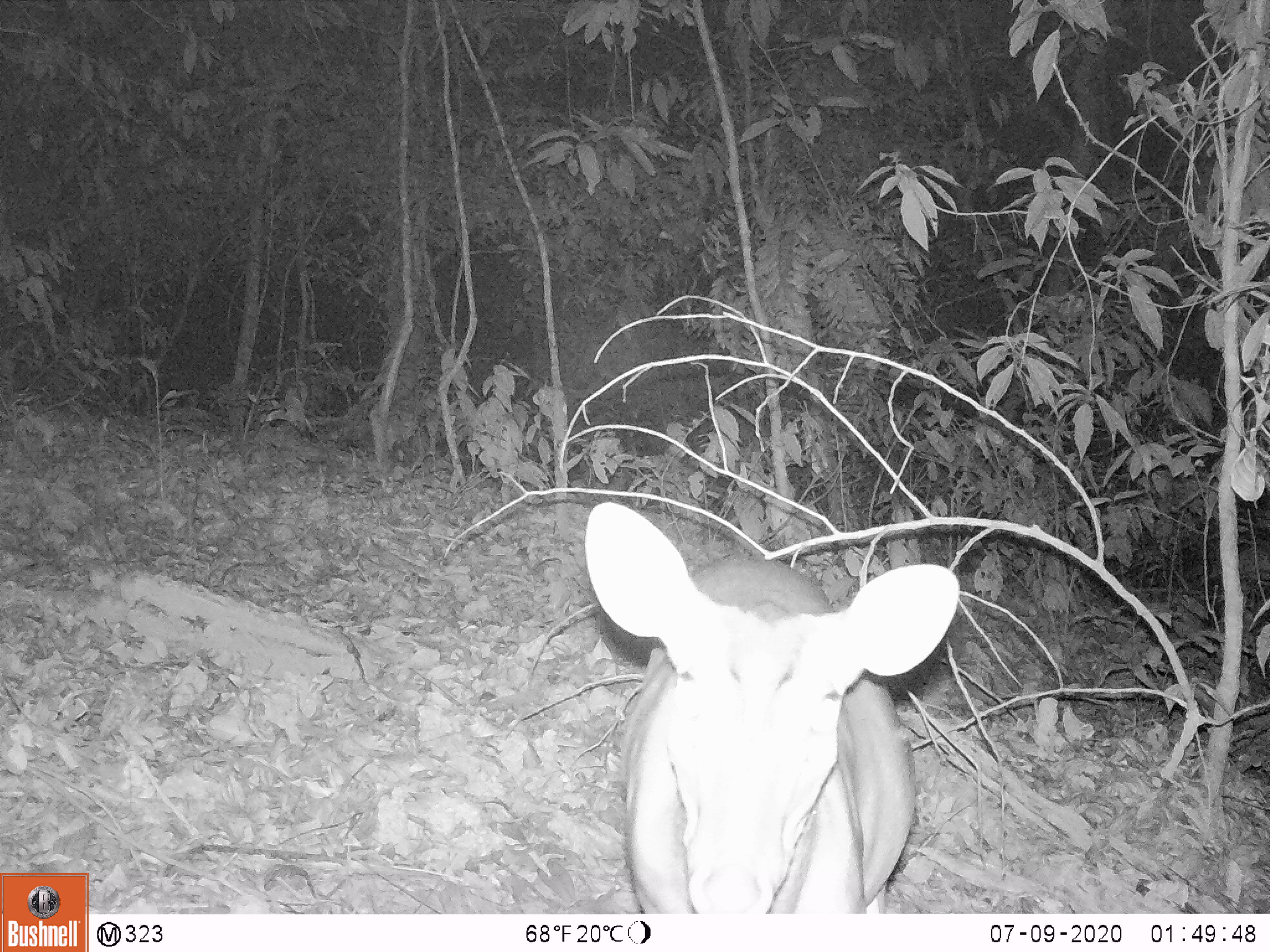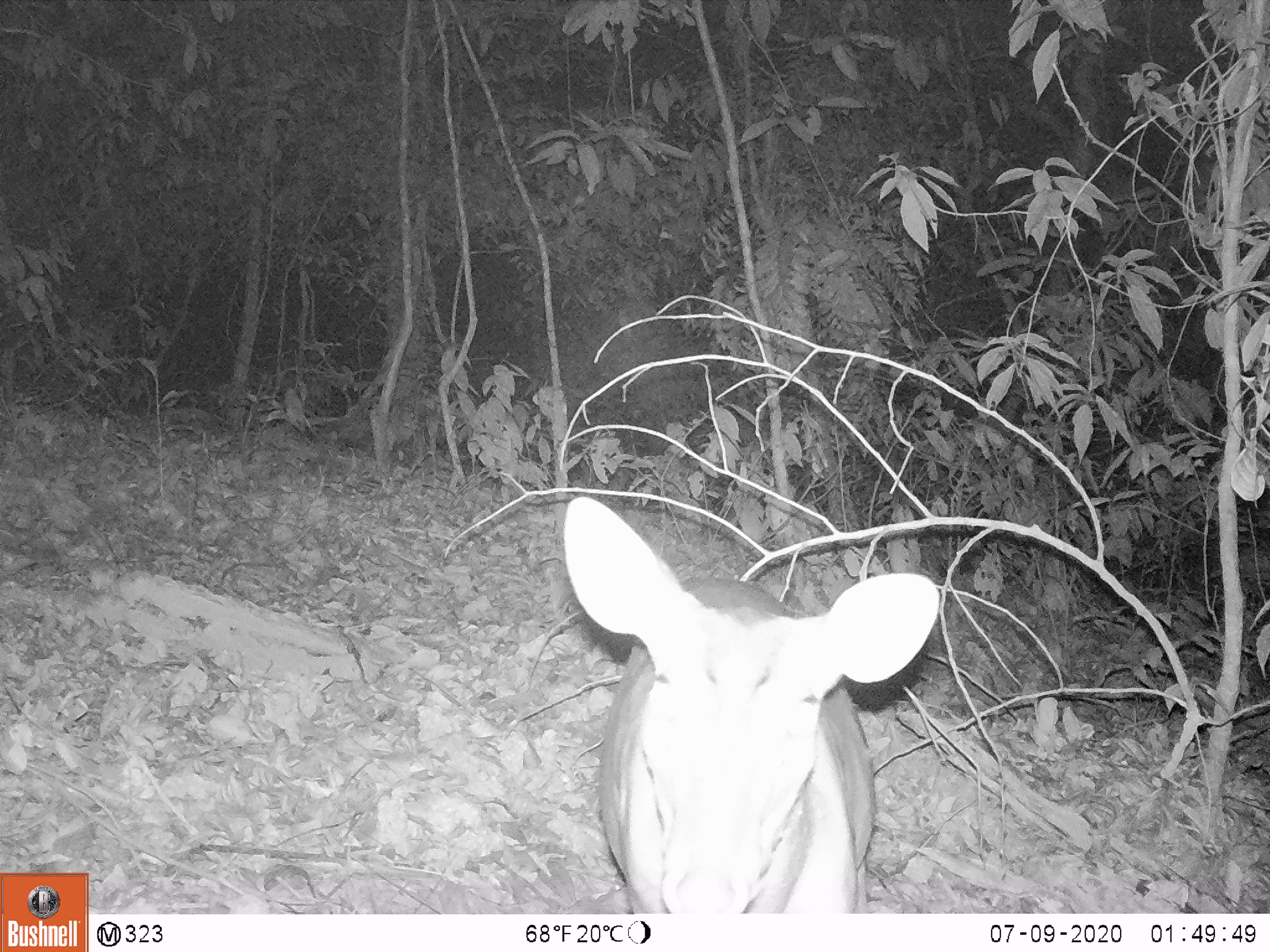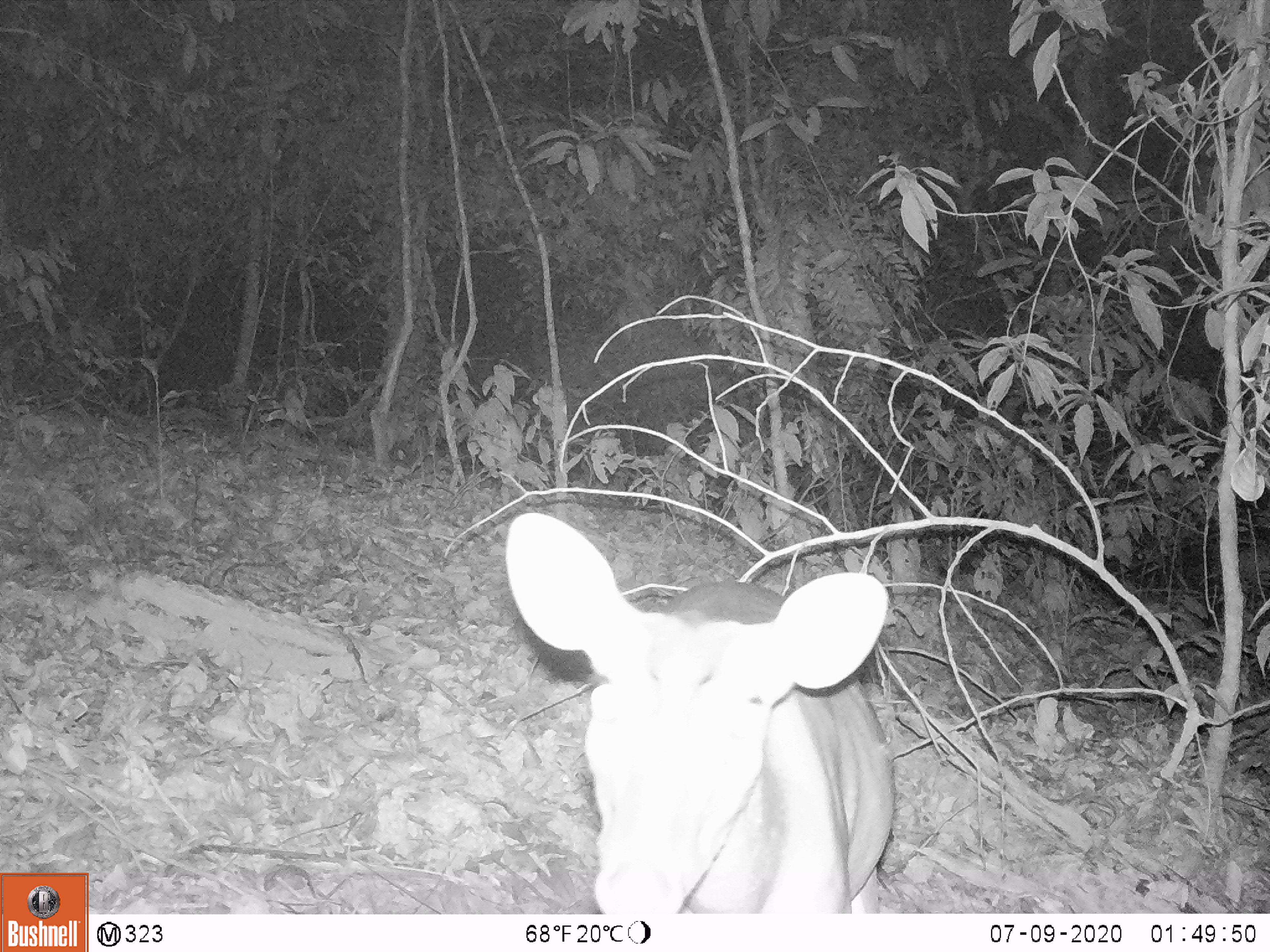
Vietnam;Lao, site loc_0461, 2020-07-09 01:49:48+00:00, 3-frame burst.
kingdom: Animalia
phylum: Chordata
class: Mammalia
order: Artiodactyla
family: Cervidae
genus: Muntiacus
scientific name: Muntiacus vuquangensis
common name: large-antlered muntjac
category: large antlered muntjac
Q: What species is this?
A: Large antlered muntjac (large-antlered muntjac) (Muntiacus vuquangensis).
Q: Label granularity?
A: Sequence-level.